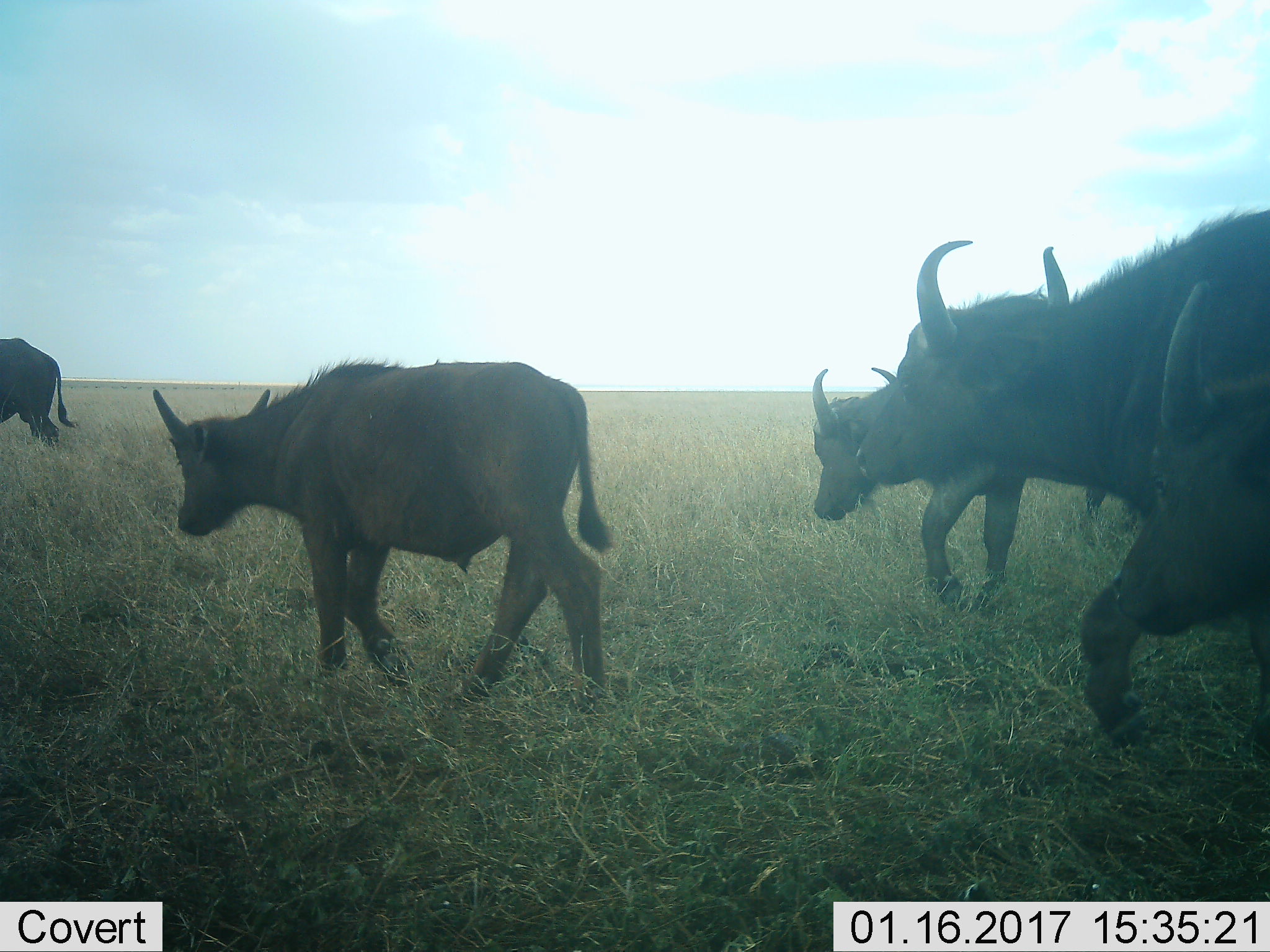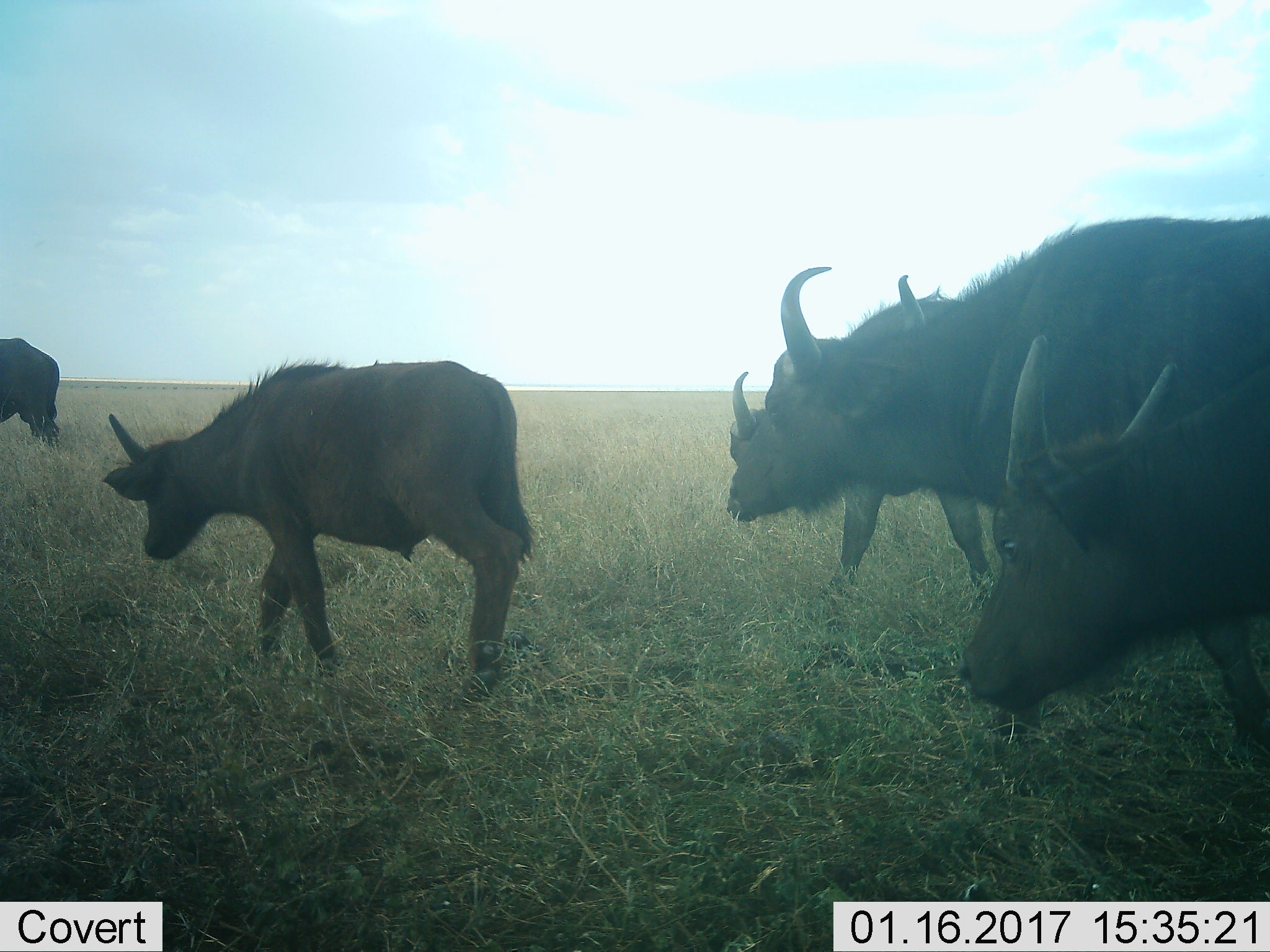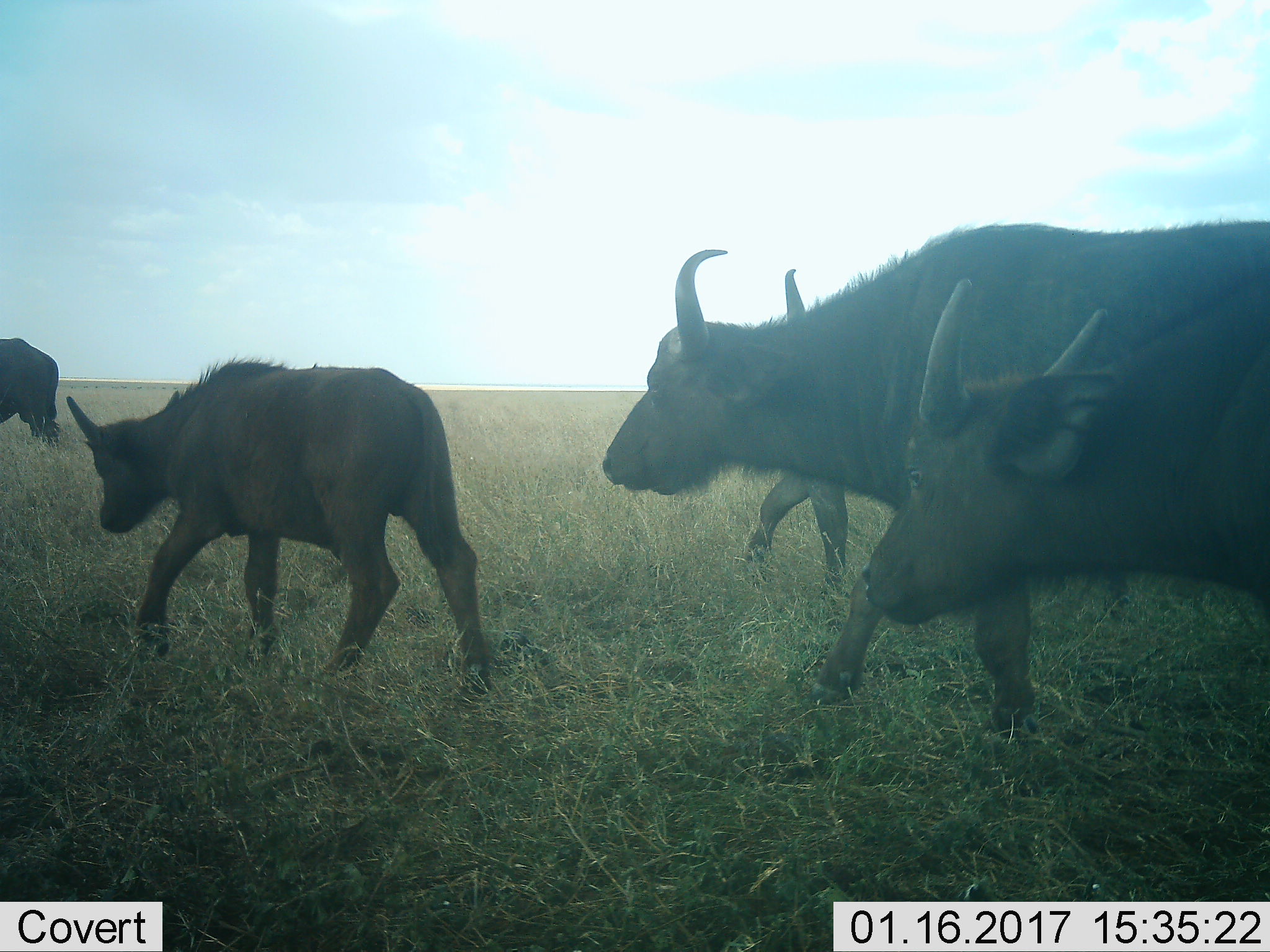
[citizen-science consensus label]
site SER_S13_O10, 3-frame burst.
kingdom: Animalia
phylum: Chordata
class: Mammalia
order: Artiodactyla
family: Bovidae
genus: Syncerus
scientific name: Syncerus caffer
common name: african buffalo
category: buffalo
Buffalo (african buffalo) (Syncerus caffer), count 5. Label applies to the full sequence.